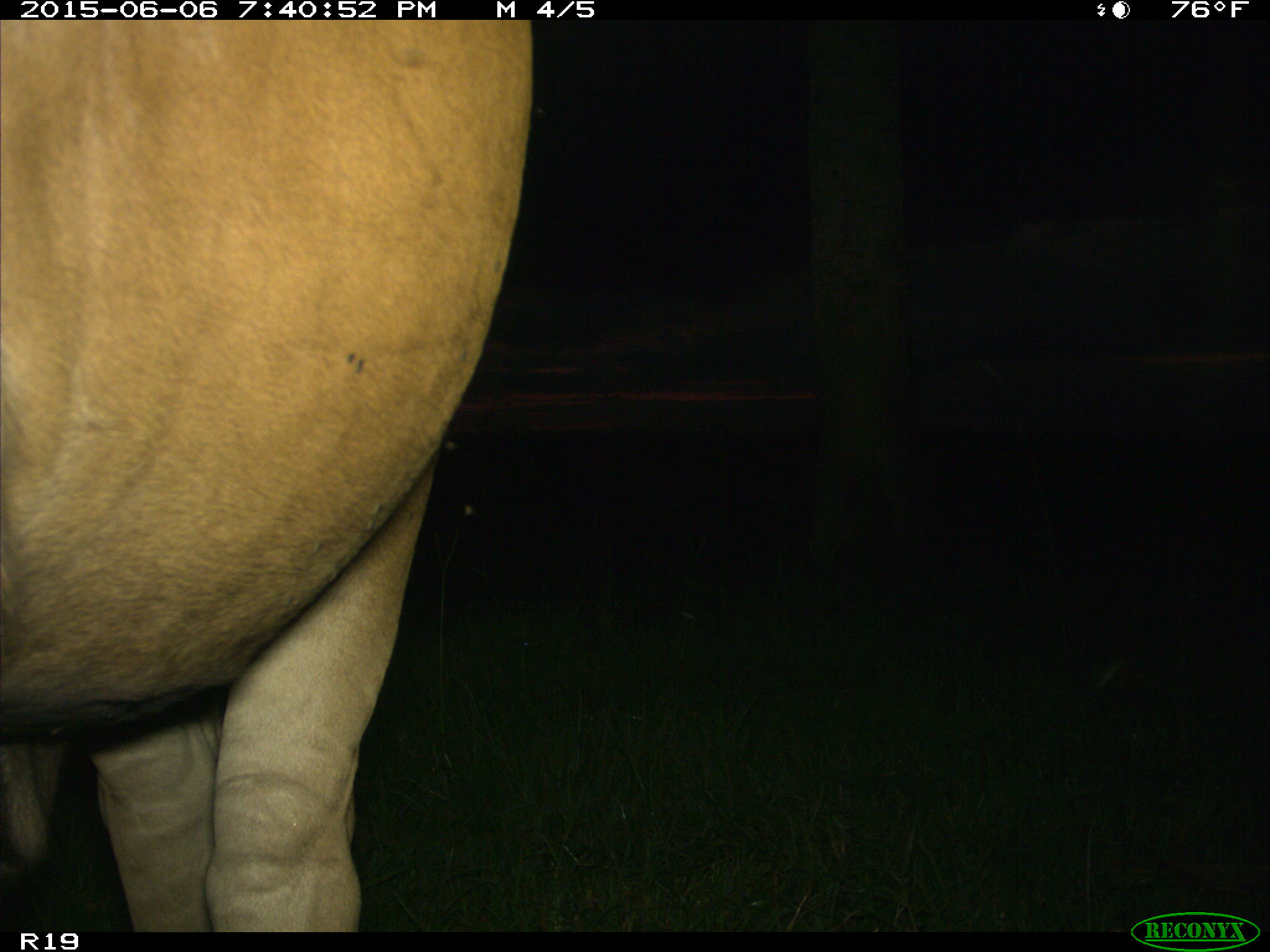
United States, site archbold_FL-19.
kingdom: Animalia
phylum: Chordata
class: Mammalia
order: Artiodactyla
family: Bovidae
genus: Bos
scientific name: Bos taurus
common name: domestic cow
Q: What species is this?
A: Bos taurus (domestic cow).